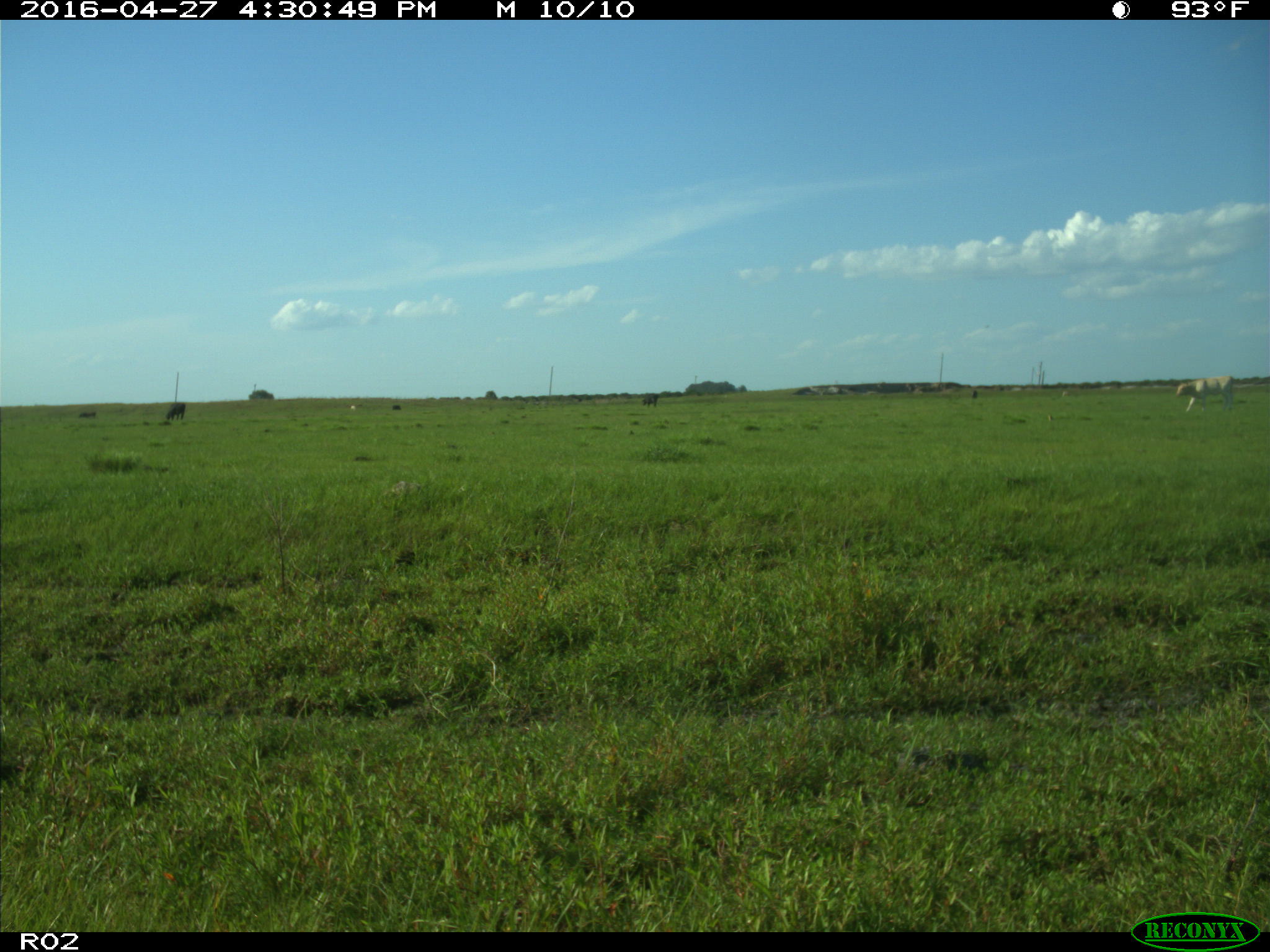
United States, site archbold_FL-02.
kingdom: Animalia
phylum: Chordata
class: Mammalia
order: Artiodactyla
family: Bovidae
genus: Bos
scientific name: Bos taurus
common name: domestic cow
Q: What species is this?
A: Bos taurus (domestic cow).